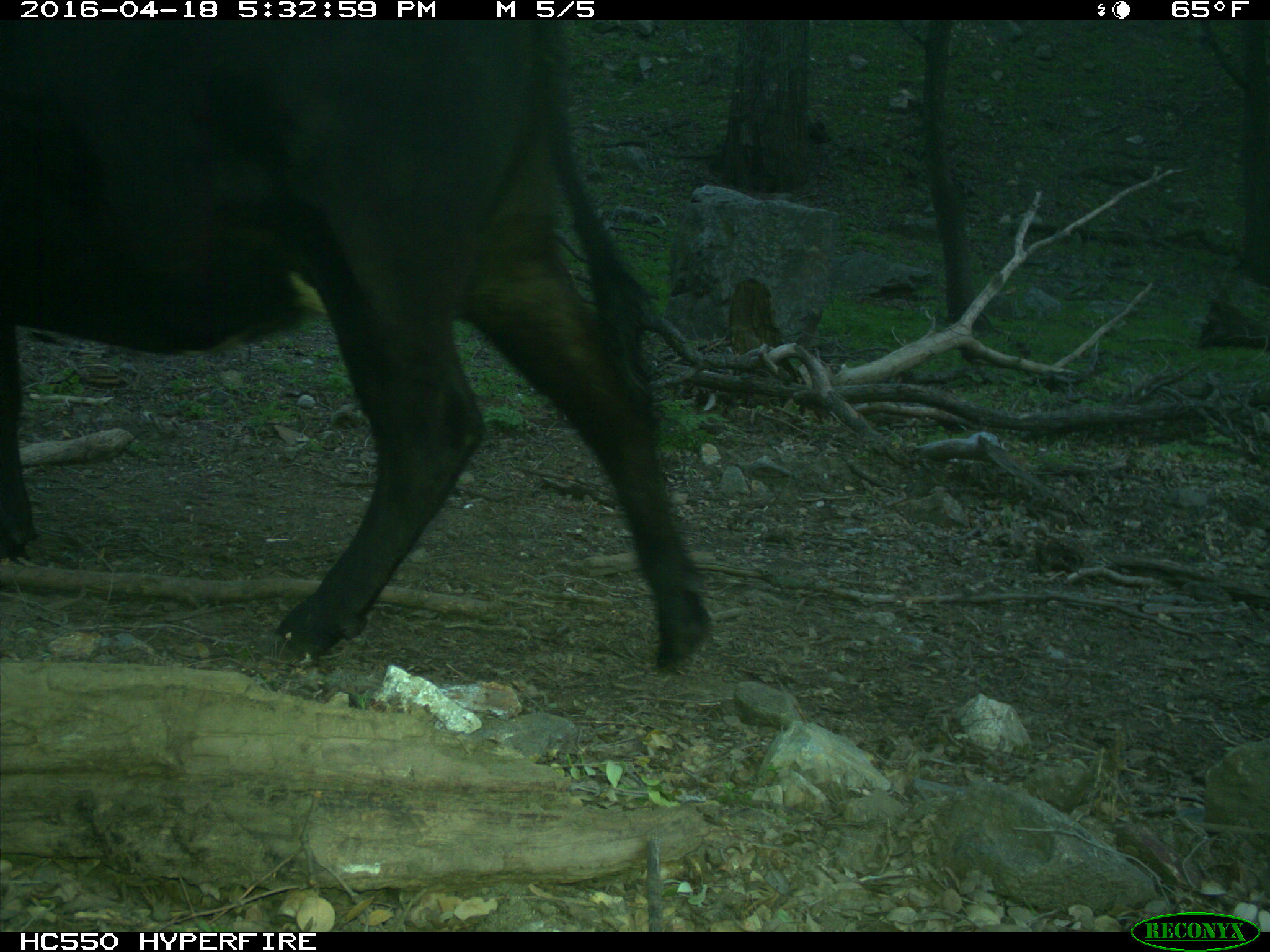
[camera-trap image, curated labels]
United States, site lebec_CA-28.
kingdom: Animalia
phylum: Chordata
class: Mammalia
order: Artiodactyla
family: Bovidae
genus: Bos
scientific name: Bos taurus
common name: domestic cow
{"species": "Bos taurus (domestic cow)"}